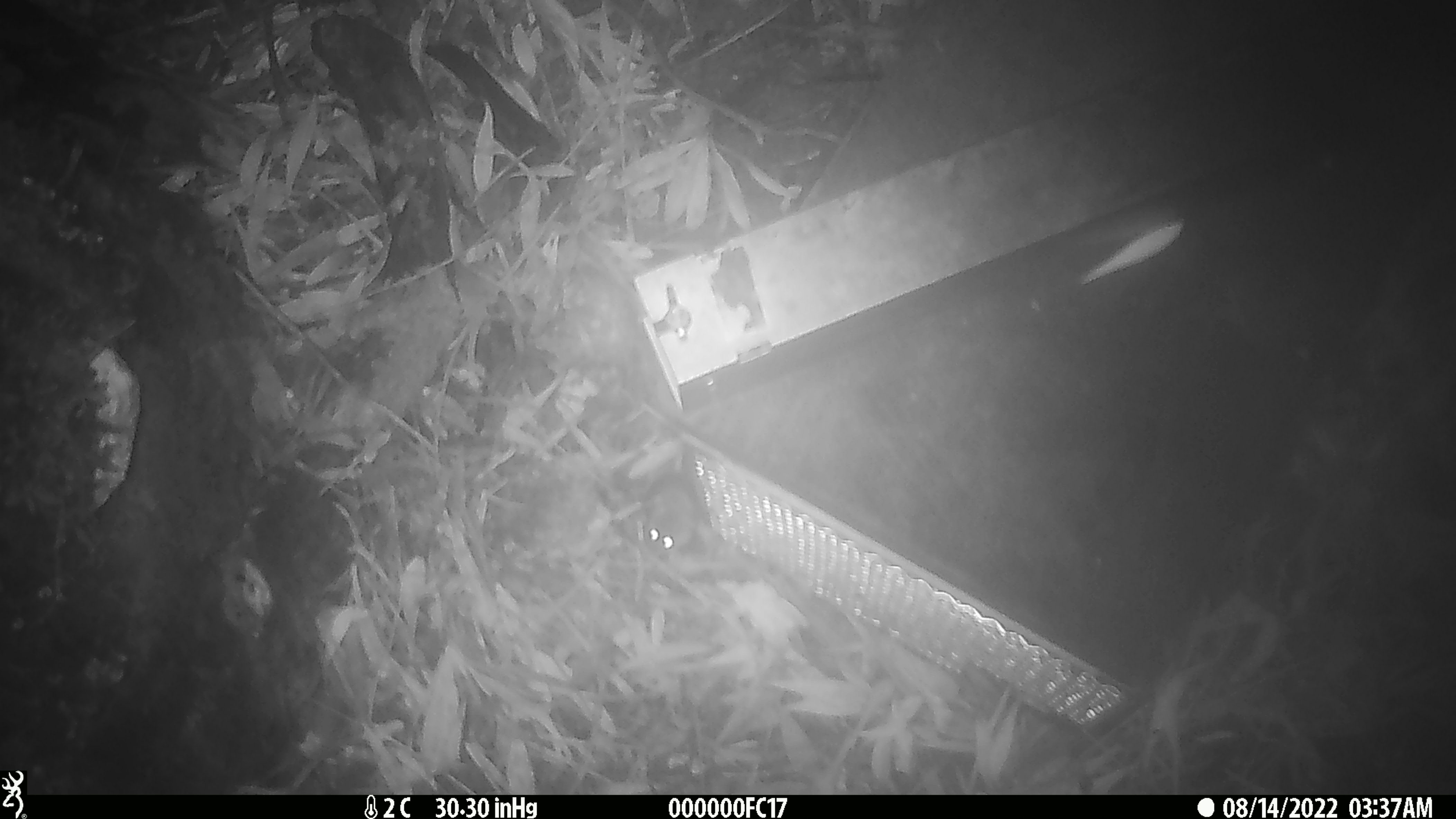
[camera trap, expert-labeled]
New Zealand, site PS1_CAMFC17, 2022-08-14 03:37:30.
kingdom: Animalia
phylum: Chordata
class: Mammalia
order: Rodentia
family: Muridae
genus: Mus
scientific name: Mus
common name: mouse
Mouse (Mus).